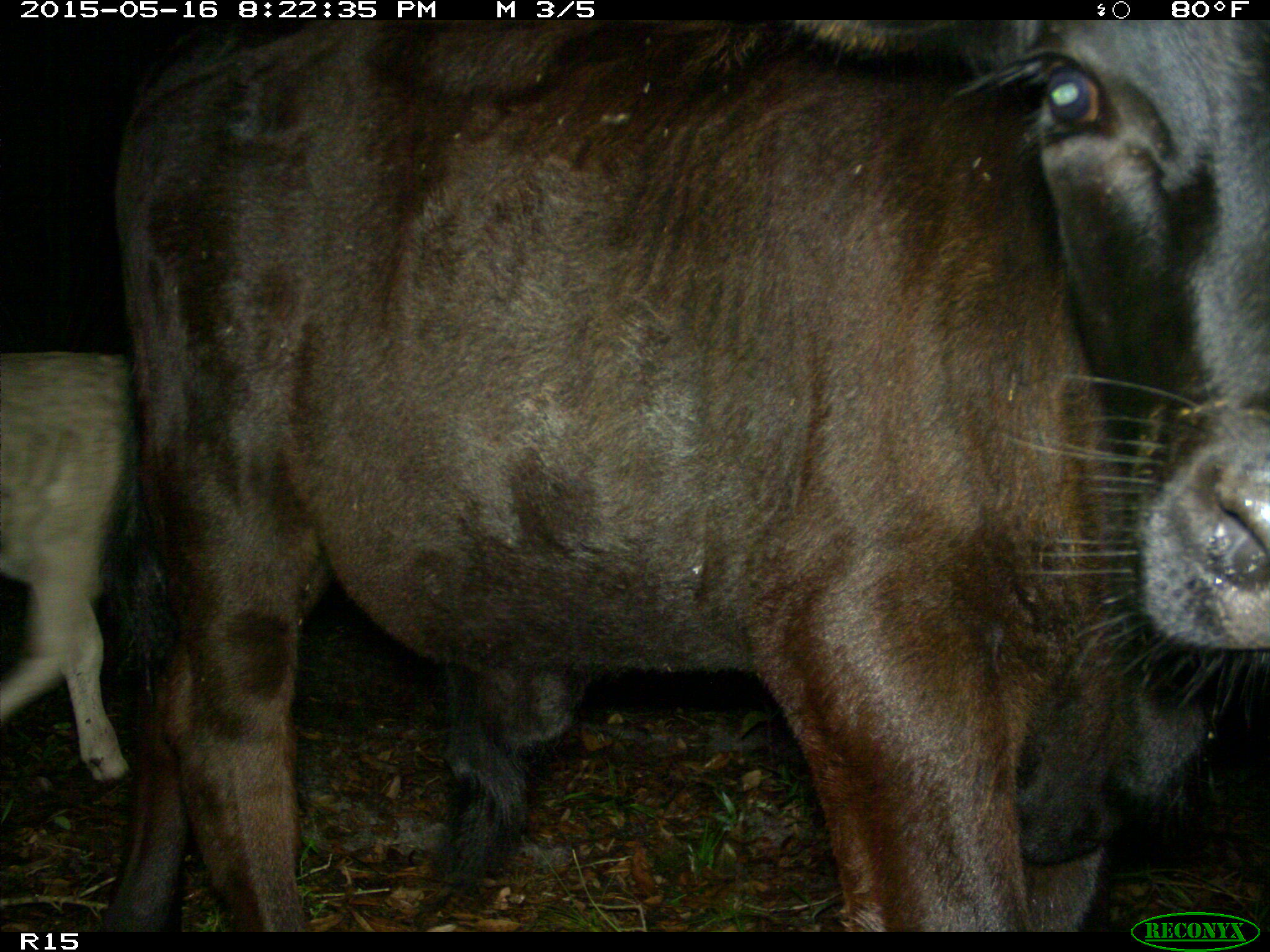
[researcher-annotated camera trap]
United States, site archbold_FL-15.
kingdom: Animalia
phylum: Chordata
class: Mammalia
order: Artiodactyla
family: Bovidae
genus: Bos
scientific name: Bos taurus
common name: domestic cow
Bos taurus (domestic cow).